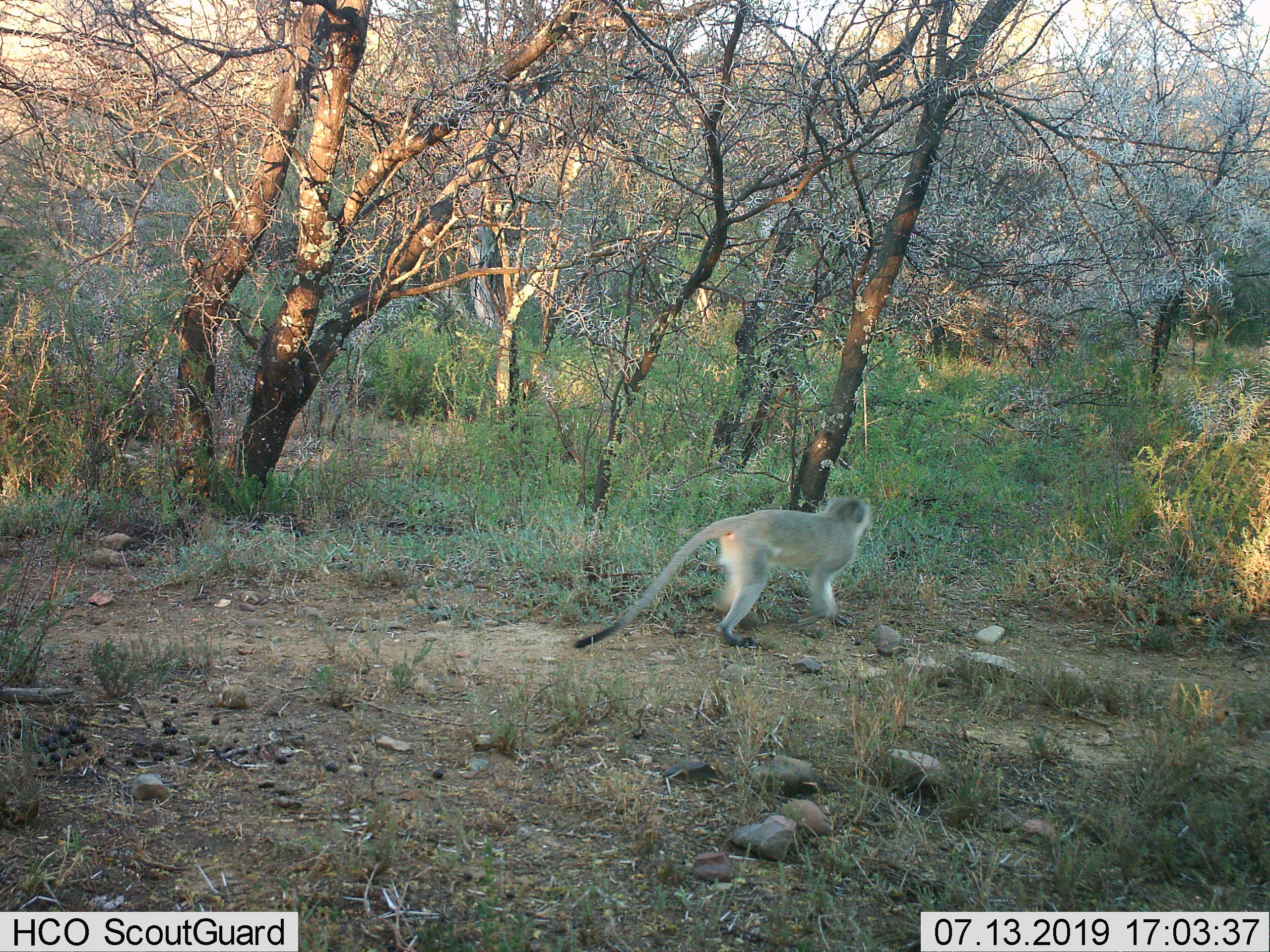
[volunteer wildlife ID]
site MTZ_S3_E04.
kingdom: Animalia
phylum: Chordata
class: Mammalia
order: Primates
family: Cercopithecidae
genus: Chlorocebus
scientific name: Chlorocebus pygerythrus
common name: vervet monkey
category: monkeyvervet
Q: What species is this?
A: Monkeyvervet (vervet monkey) (Chlorocebus pygerythrus).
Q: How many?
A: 1.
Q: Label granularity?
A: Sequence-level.